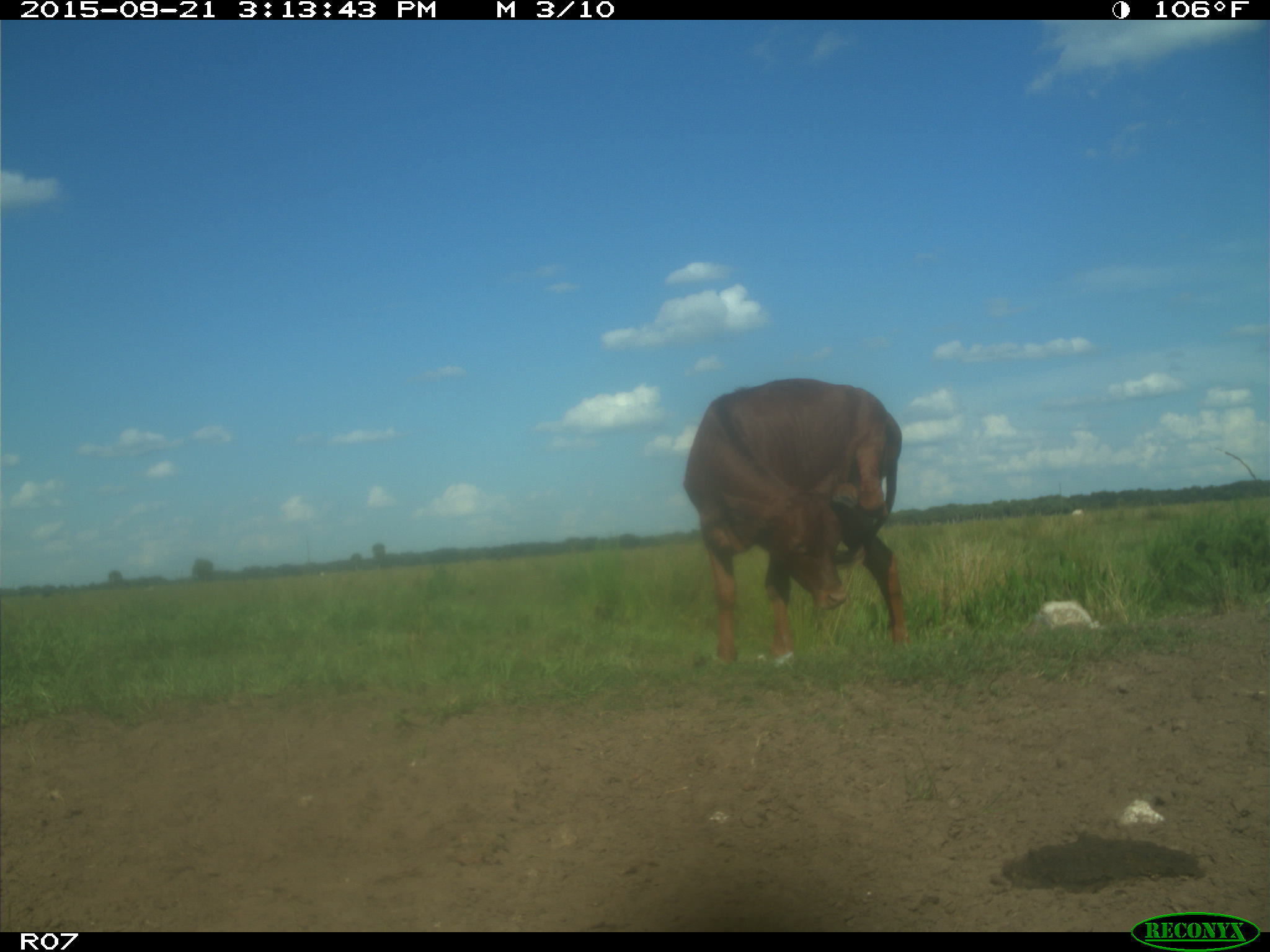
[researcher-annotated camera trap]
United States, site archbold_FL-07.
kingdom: Animalia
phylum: Chordata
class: Mammalia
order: Artiodactyla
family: Bovidae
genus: Bos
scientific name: Bos taurus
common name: domestic cow